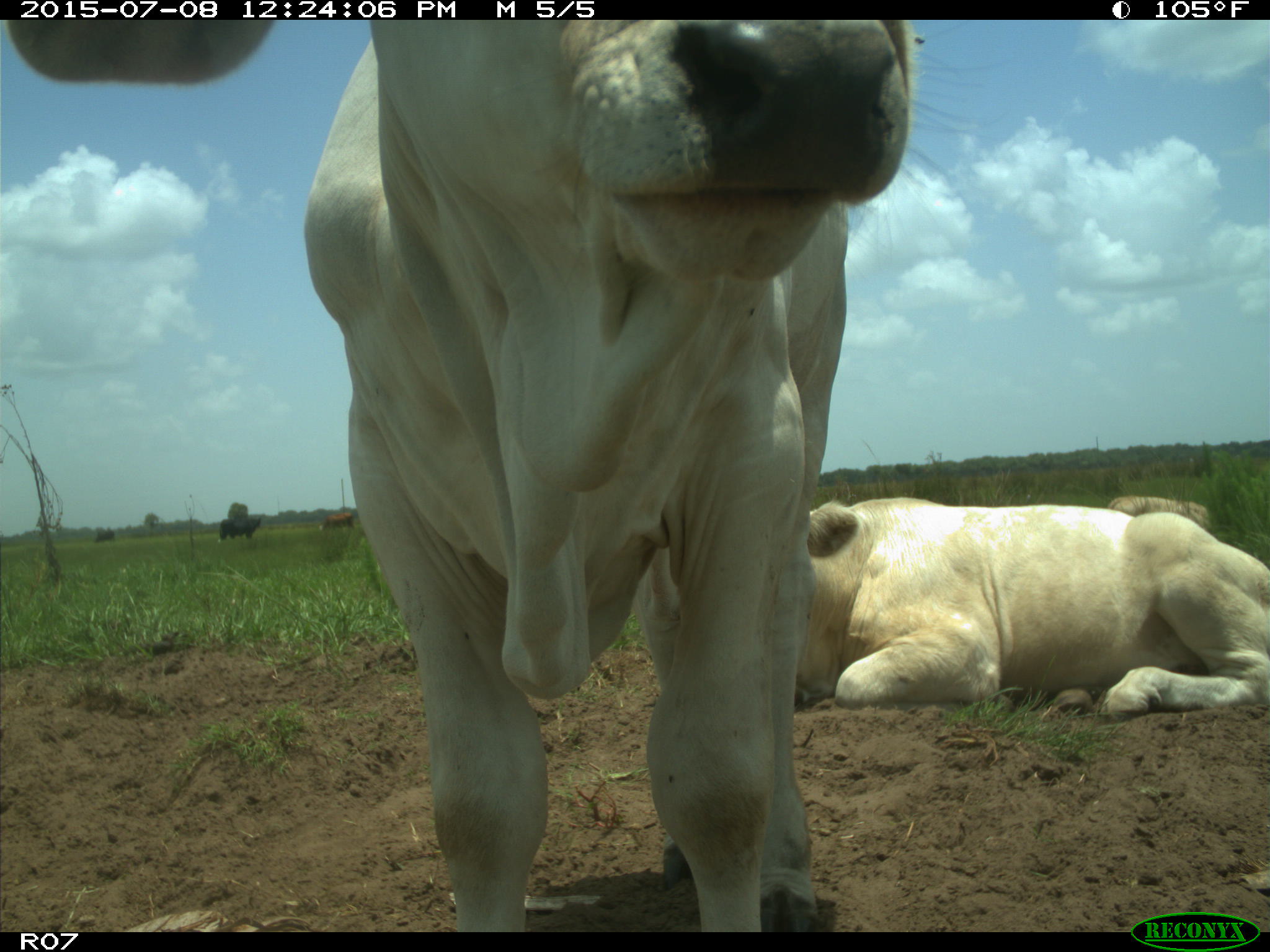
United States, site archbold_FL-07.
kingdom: Animalia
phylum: Chordata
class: Mammalia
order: Artiodactyla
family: Bovidae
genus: Bos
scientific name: Bos taurus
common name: domestic cow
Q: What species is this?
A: Bos taurus (domestic cow).